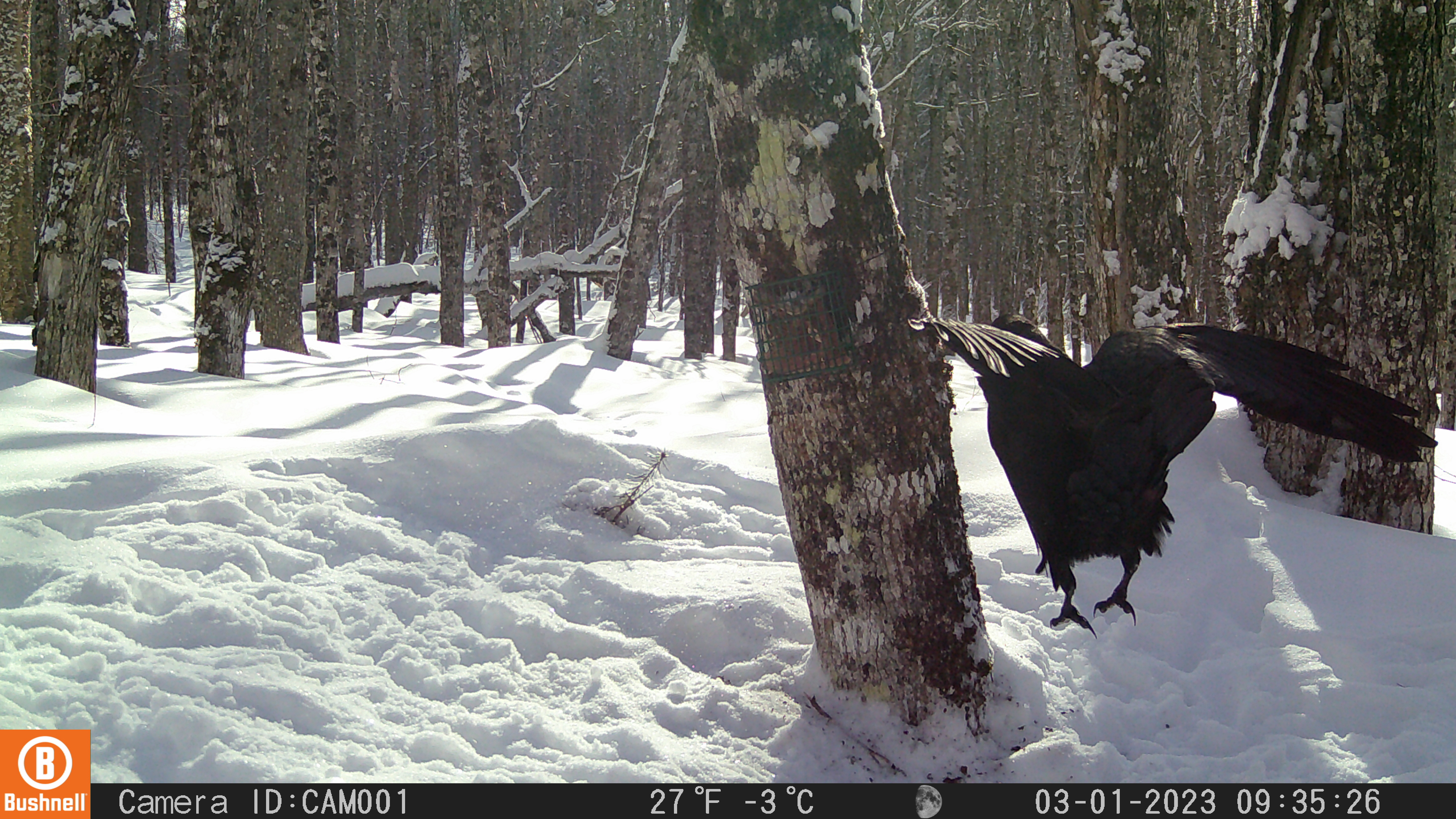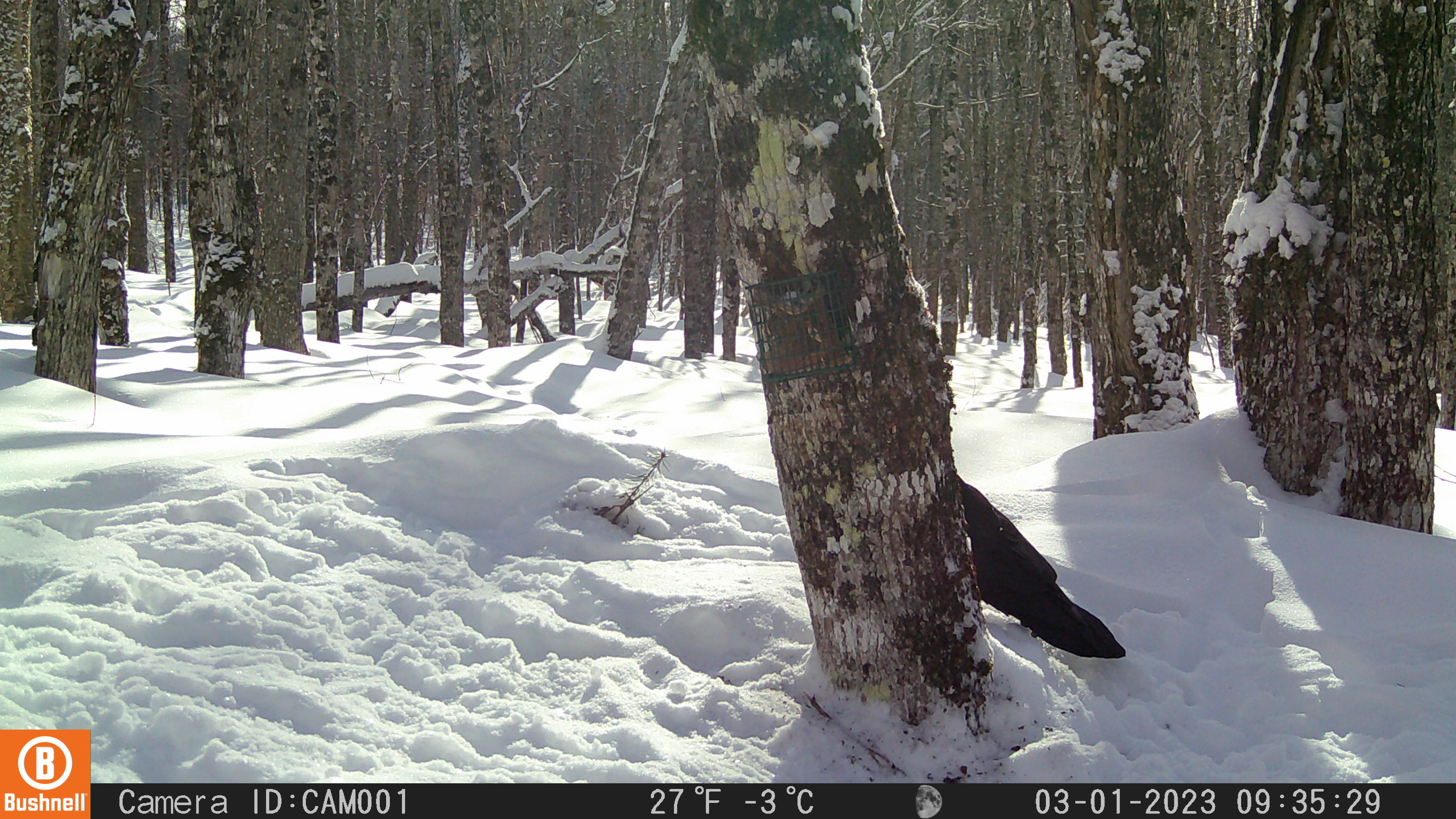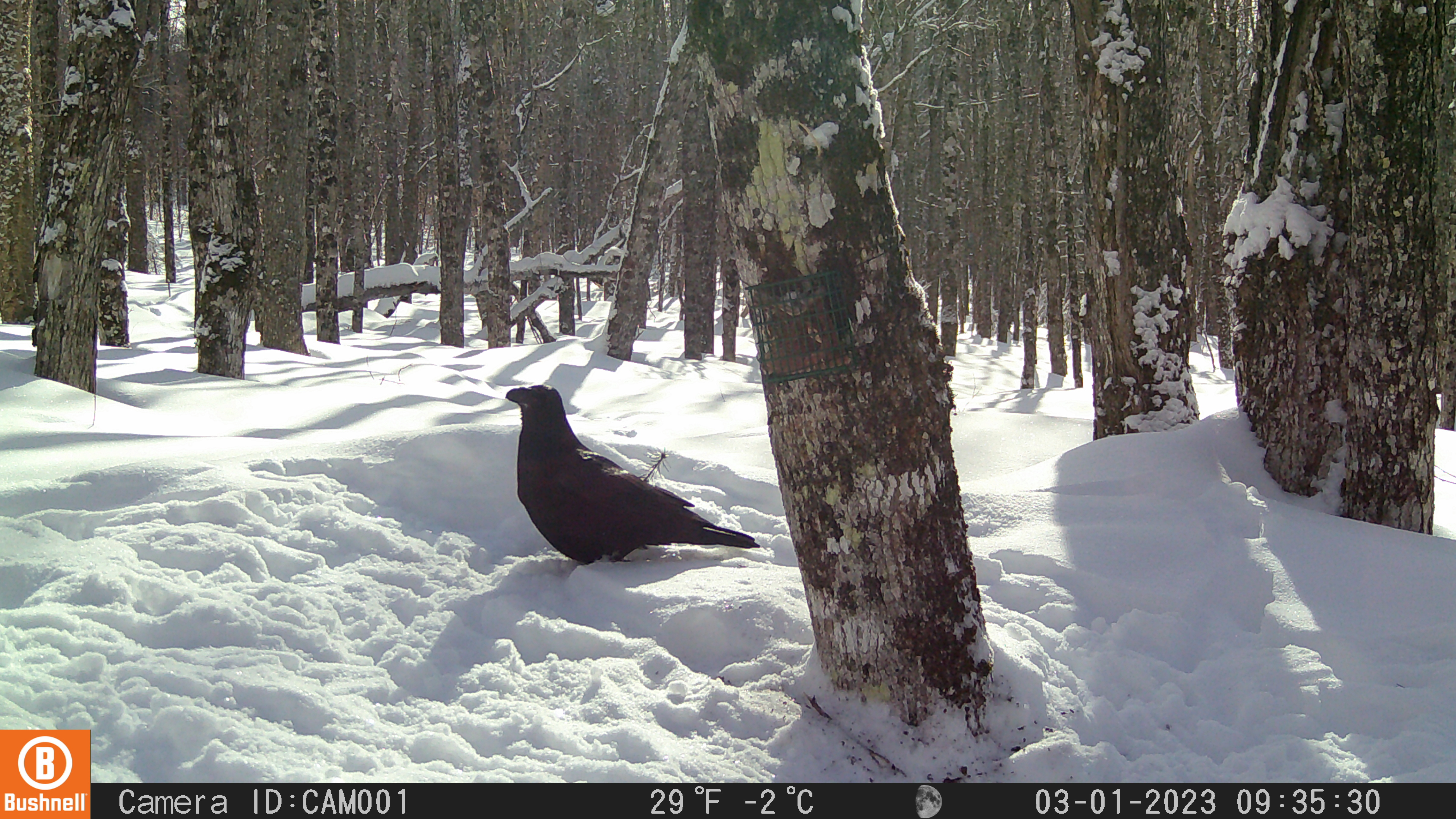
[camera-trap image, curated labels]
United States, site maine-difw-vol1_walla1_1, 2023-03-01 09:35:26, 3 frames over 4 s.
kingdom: Animalia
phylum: Chordata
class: Aves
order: Passeriformes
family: Corvidae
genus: Corvus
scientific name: Corvus corax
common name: common raven